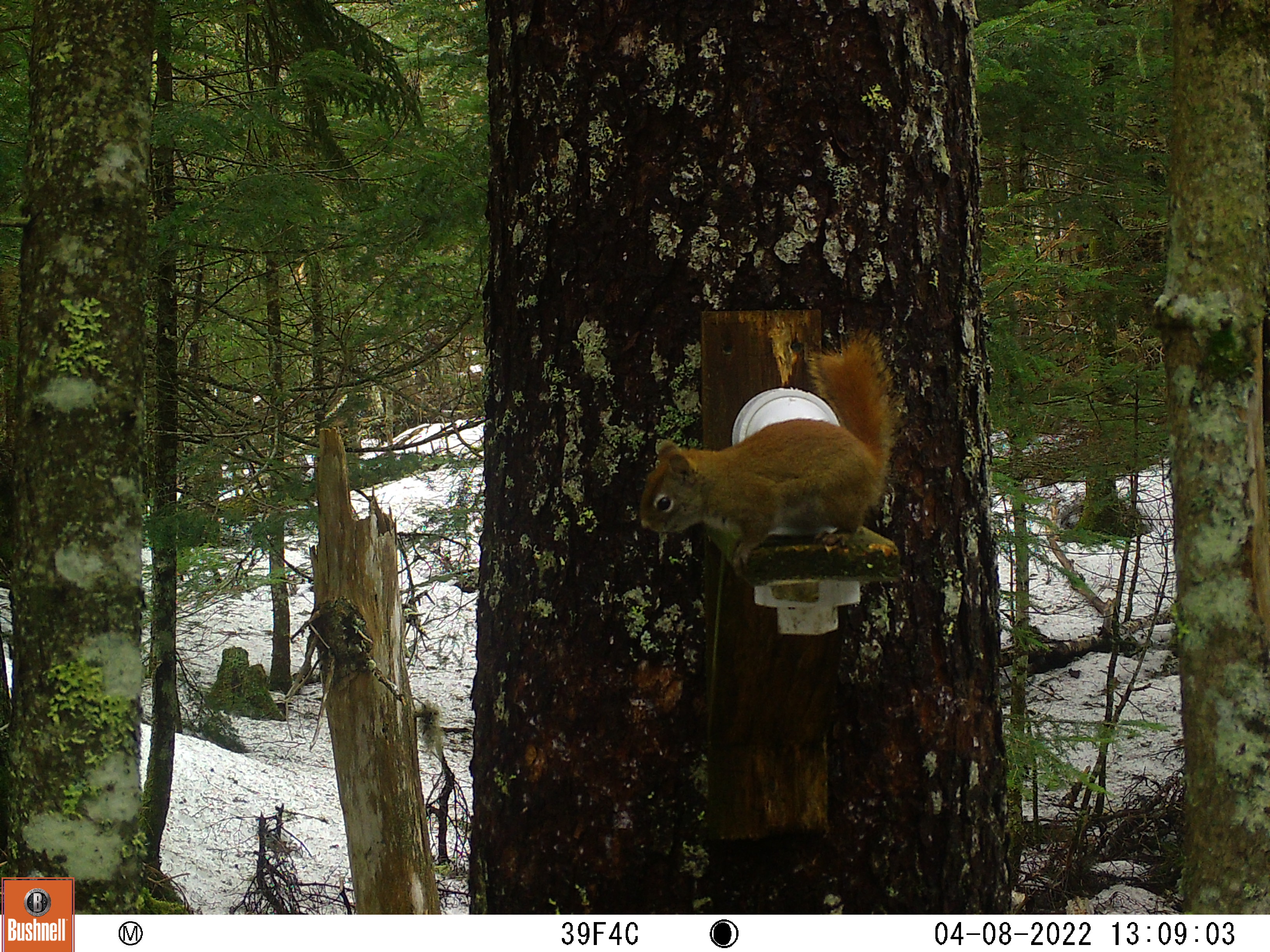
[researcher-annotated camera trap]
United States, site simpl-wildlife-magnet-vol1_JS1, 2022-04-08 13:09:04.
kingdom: Animalia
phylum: Chordata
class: Mammalia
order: Rodentia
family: Sciuridae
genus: Tamiasciurus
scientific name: Tamiasciurus hudsonicus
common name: red squirrel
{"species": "red squirrel (Tamiasciurus hudsonicus)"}